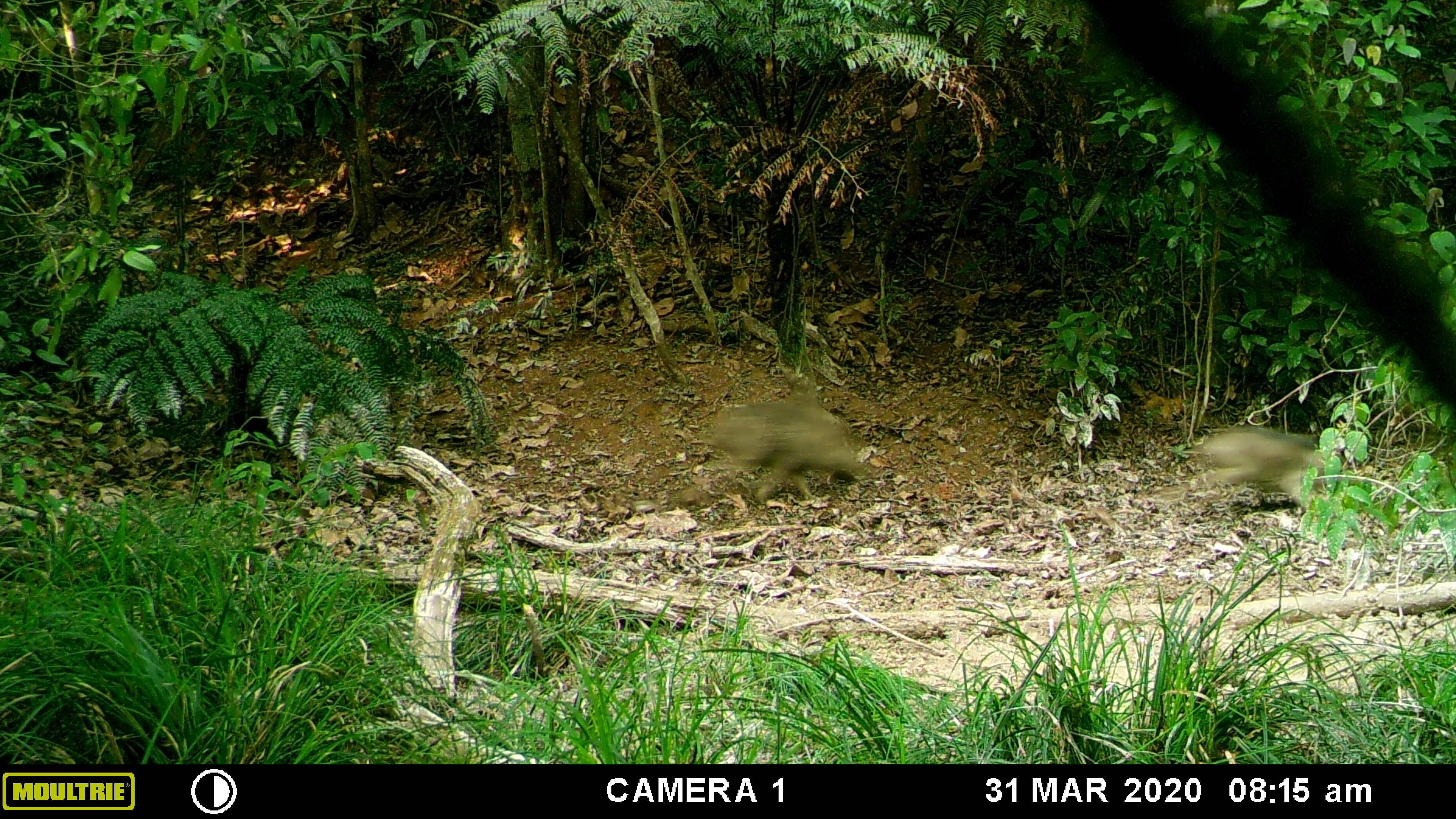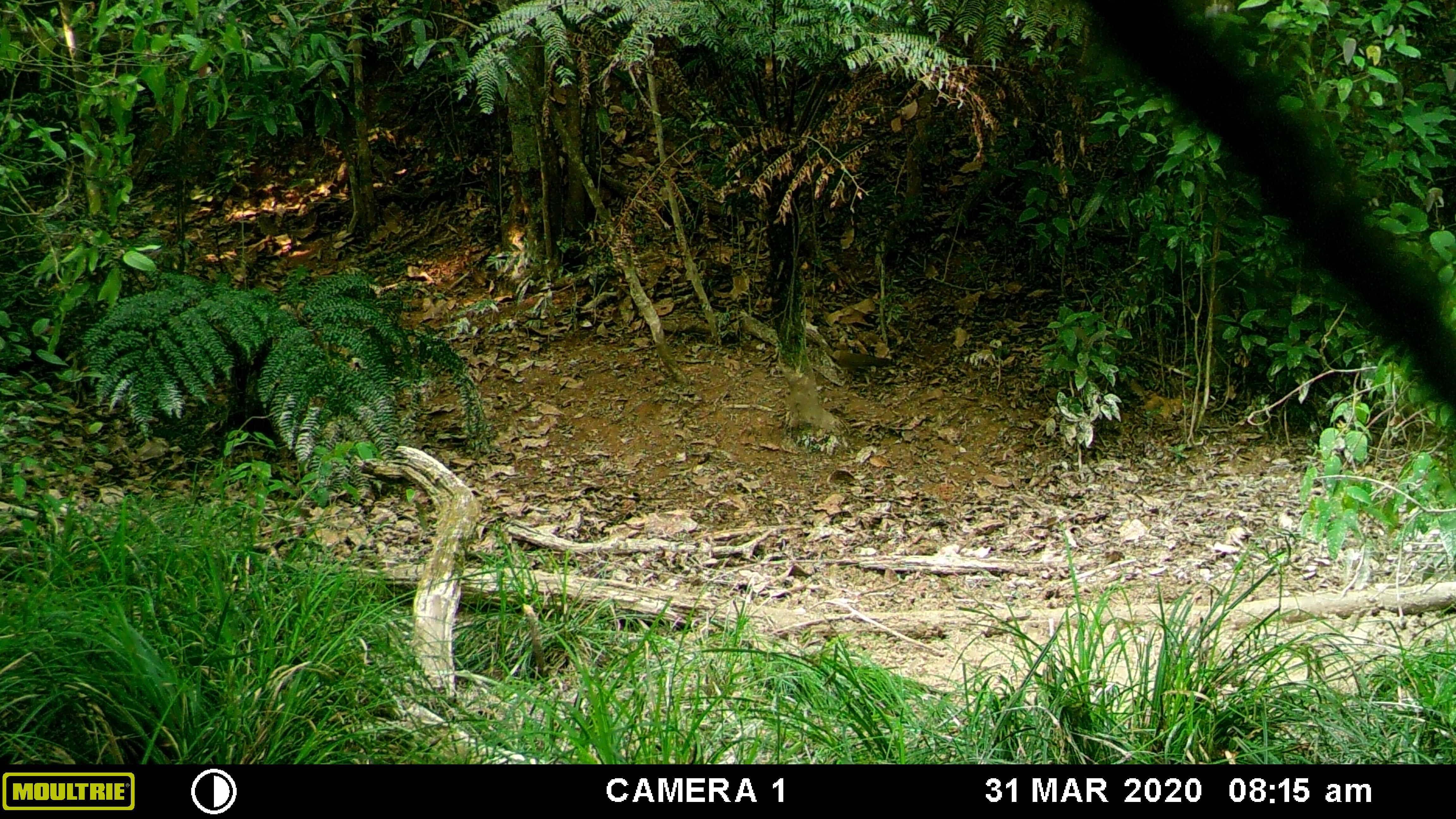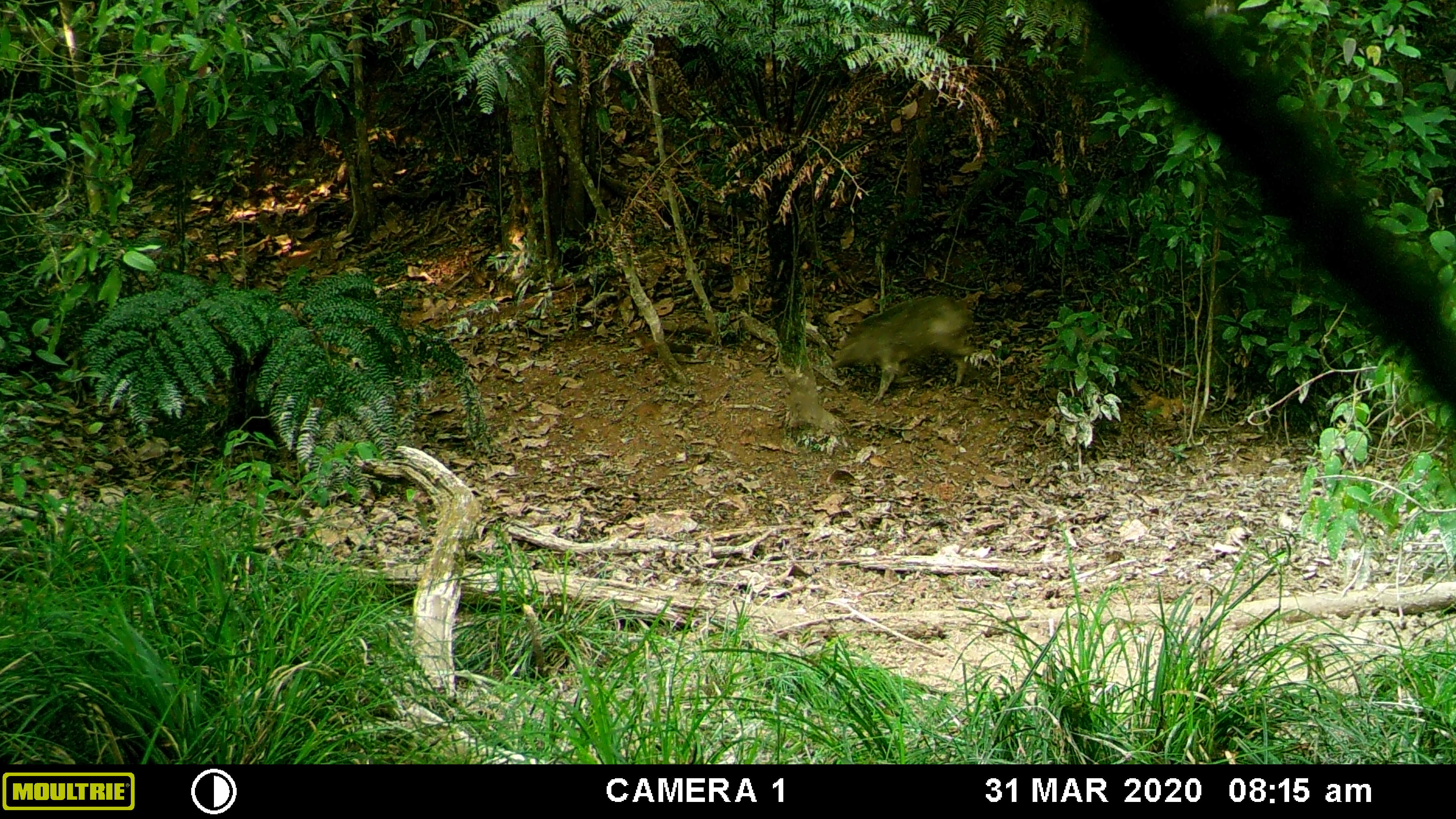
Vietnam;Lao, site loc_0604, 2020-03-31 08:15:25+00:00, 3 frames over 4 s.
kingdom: Animalia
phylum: Chordata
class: Mammalia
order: Artiodactyla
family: Suidae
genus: Sus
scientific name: Sus scrofa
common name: eurasian wild pig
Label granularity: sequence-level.